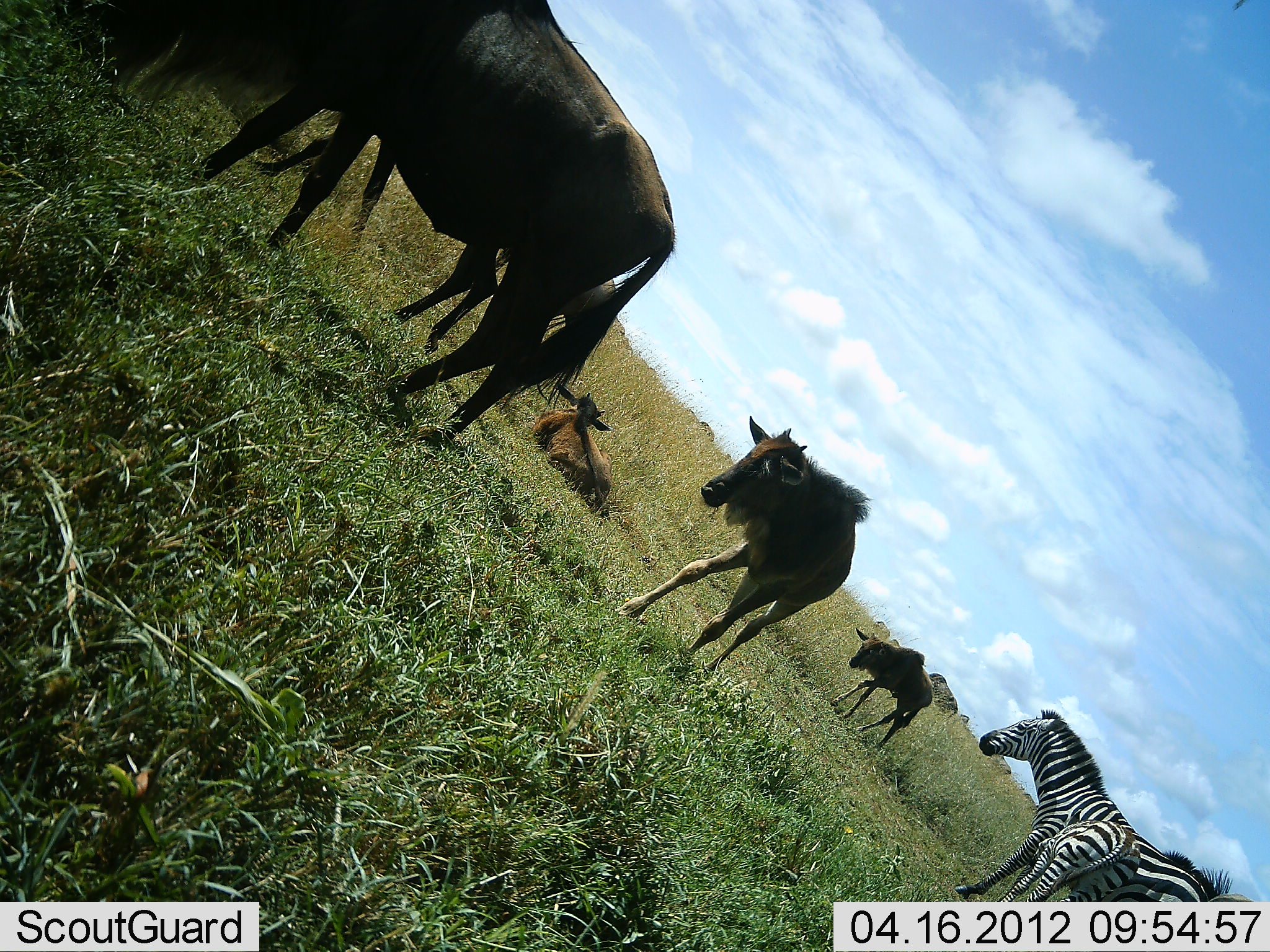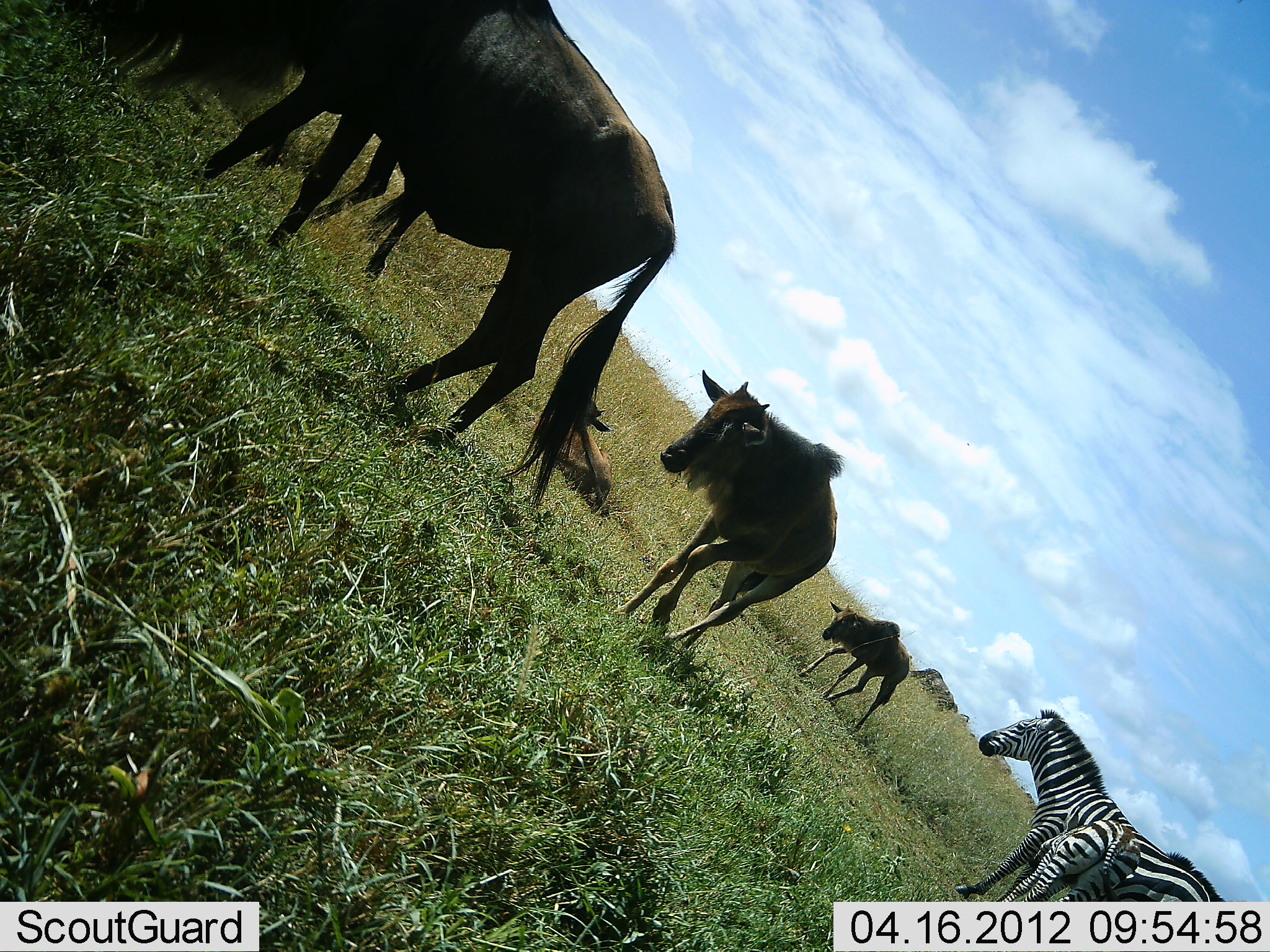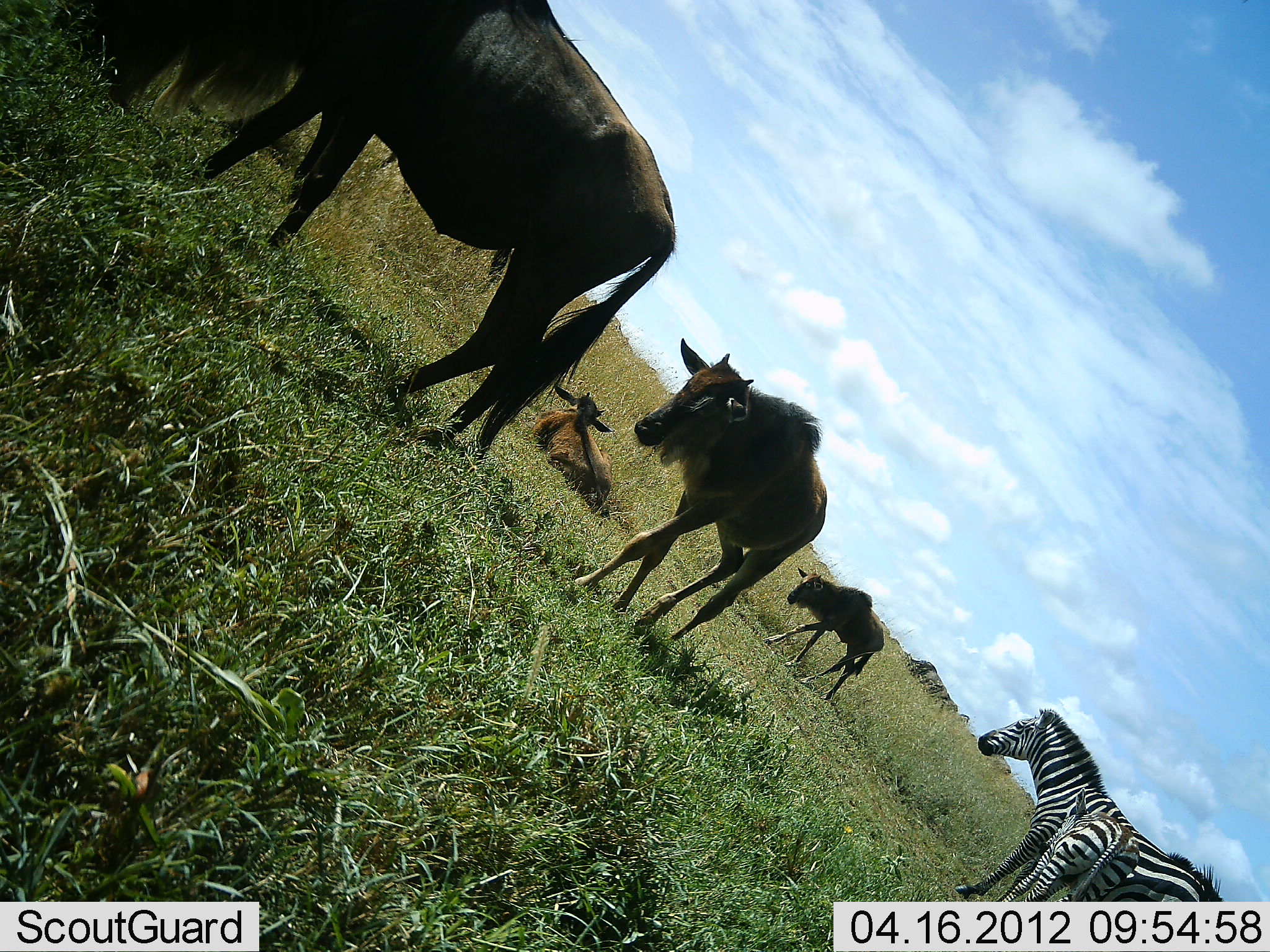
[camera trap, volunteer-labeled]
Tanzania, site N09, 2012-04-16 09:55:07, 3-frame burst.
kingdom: Animalia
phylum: Chordata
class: Mammalia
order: Artiodactyla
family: Bovidae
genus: Connochaetes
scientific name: Connochaetes taurinus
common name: blue wildebeest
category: wildebeest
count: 6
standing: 52%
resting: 71%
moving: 86%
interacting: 0%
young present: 71%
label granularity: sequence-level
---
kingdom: Animalia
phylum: Chordata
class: Mammalia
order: Perissodactyla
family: Equidae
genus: Equus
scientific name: Equus quagga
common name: plains zebra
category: zebra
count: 2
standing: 95%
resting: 5%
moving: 5%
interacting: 5%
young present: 58%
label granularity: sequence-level